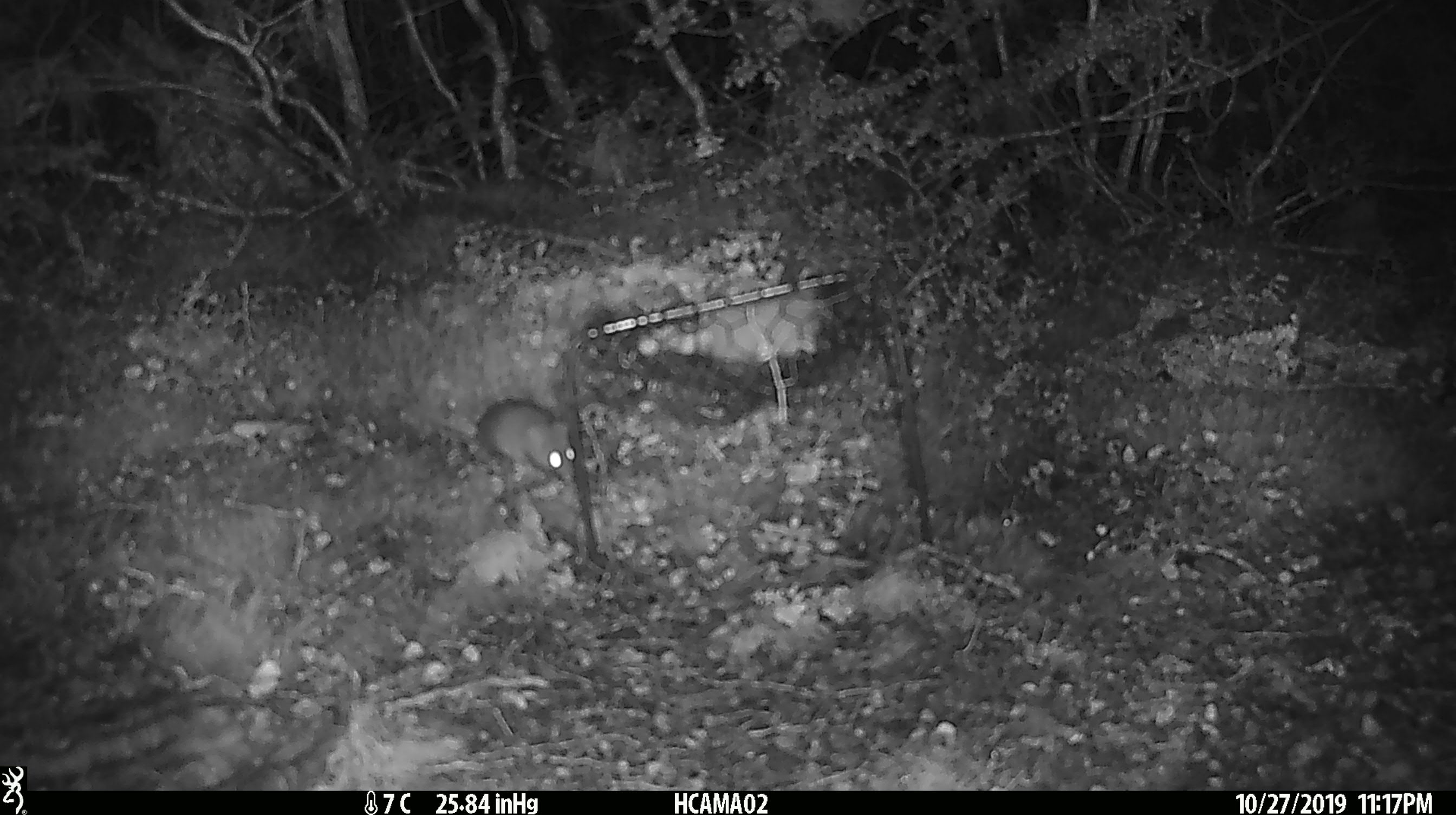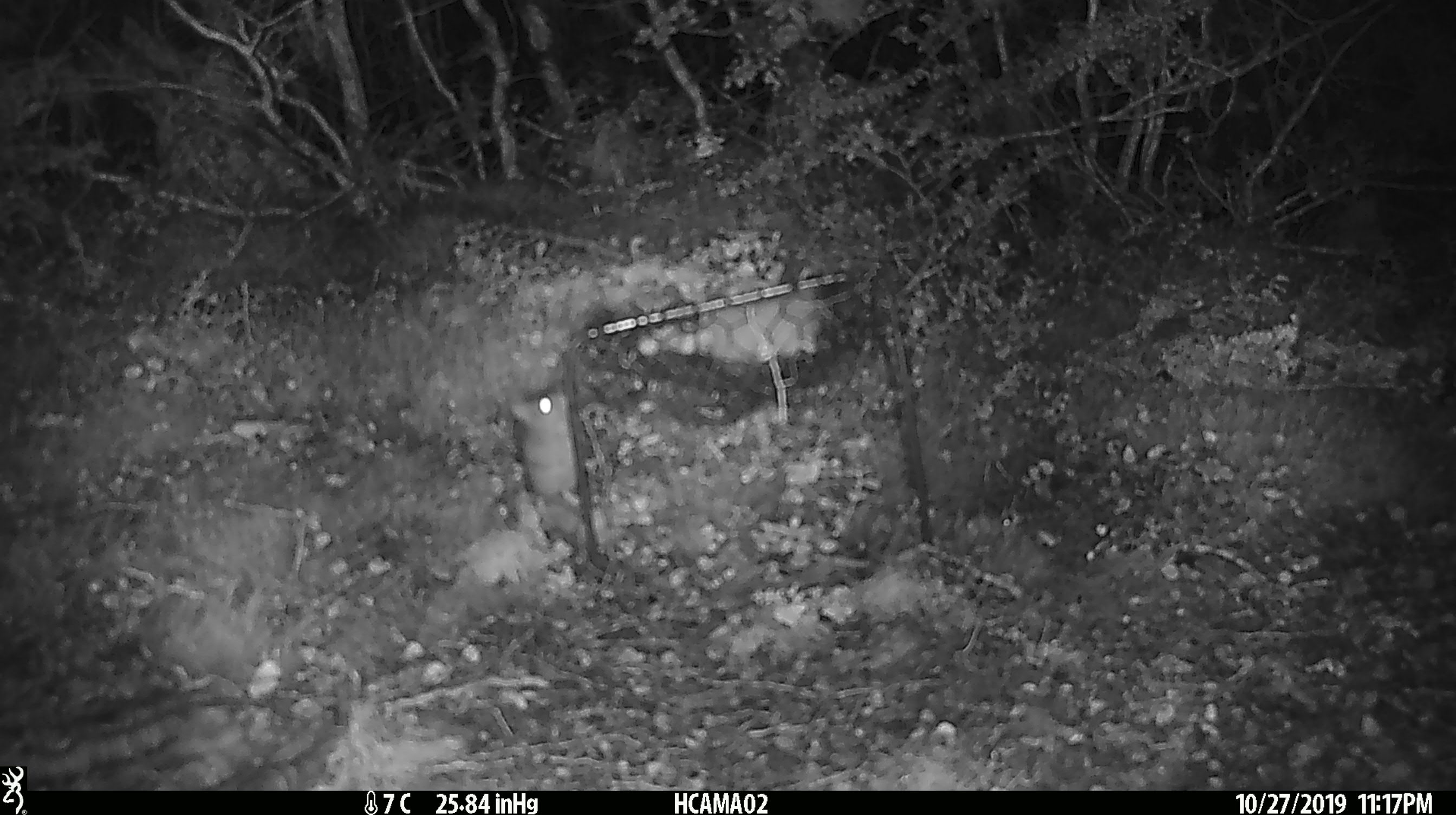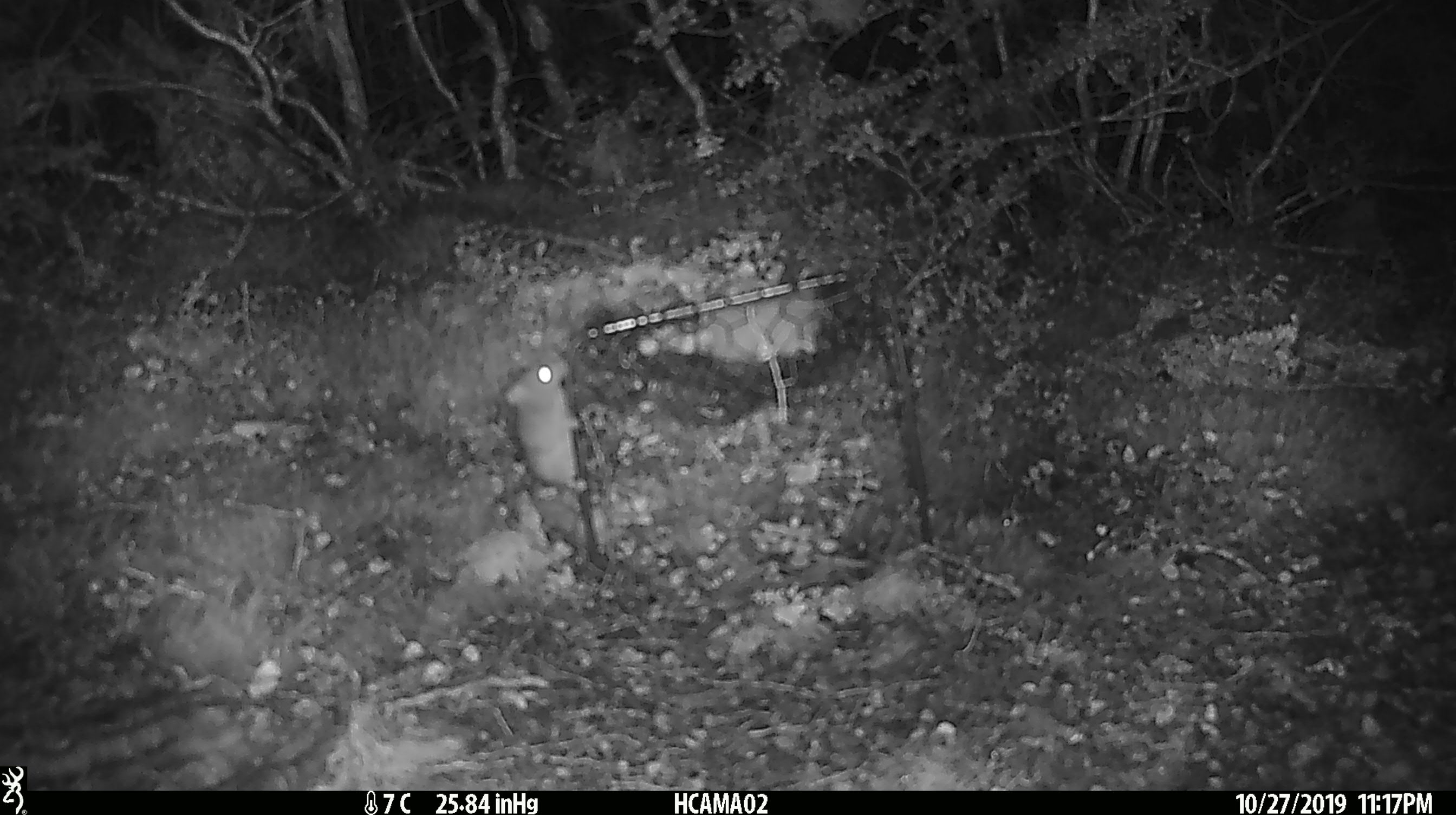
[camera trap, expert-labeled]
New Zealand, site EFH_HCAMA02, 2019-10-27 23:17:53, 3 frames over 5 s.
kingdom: Animalia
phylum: Chordata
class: Mammalia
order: Rodentia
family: Muridae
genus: Mus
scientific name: Mus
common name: mouse